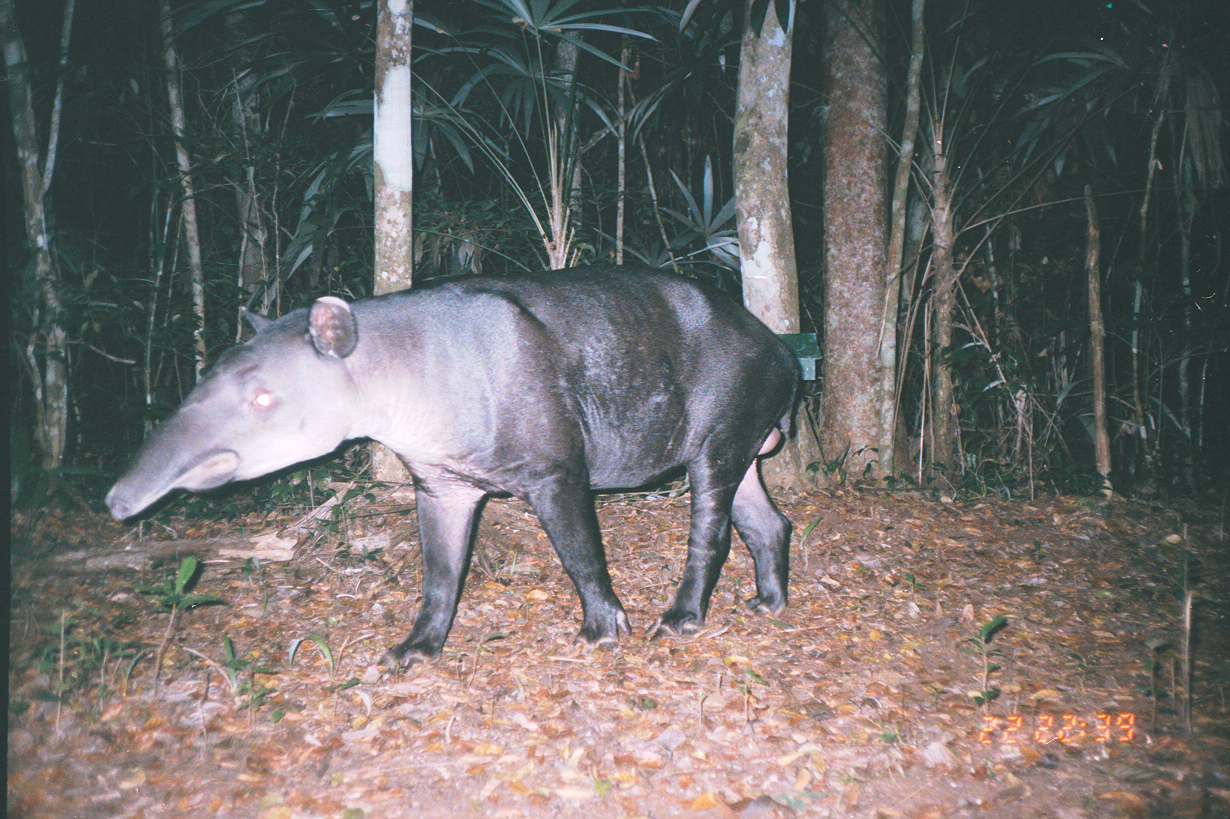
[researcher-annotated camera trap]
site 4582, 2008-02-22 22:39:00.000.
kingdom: Animalia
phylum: Chordata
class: Mammalia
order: Perissodactyla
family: Tapiridae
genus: Tapirus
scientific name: Tapirus bairdii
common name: baird's tapir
Tapirus bairdii (baird's tapir).